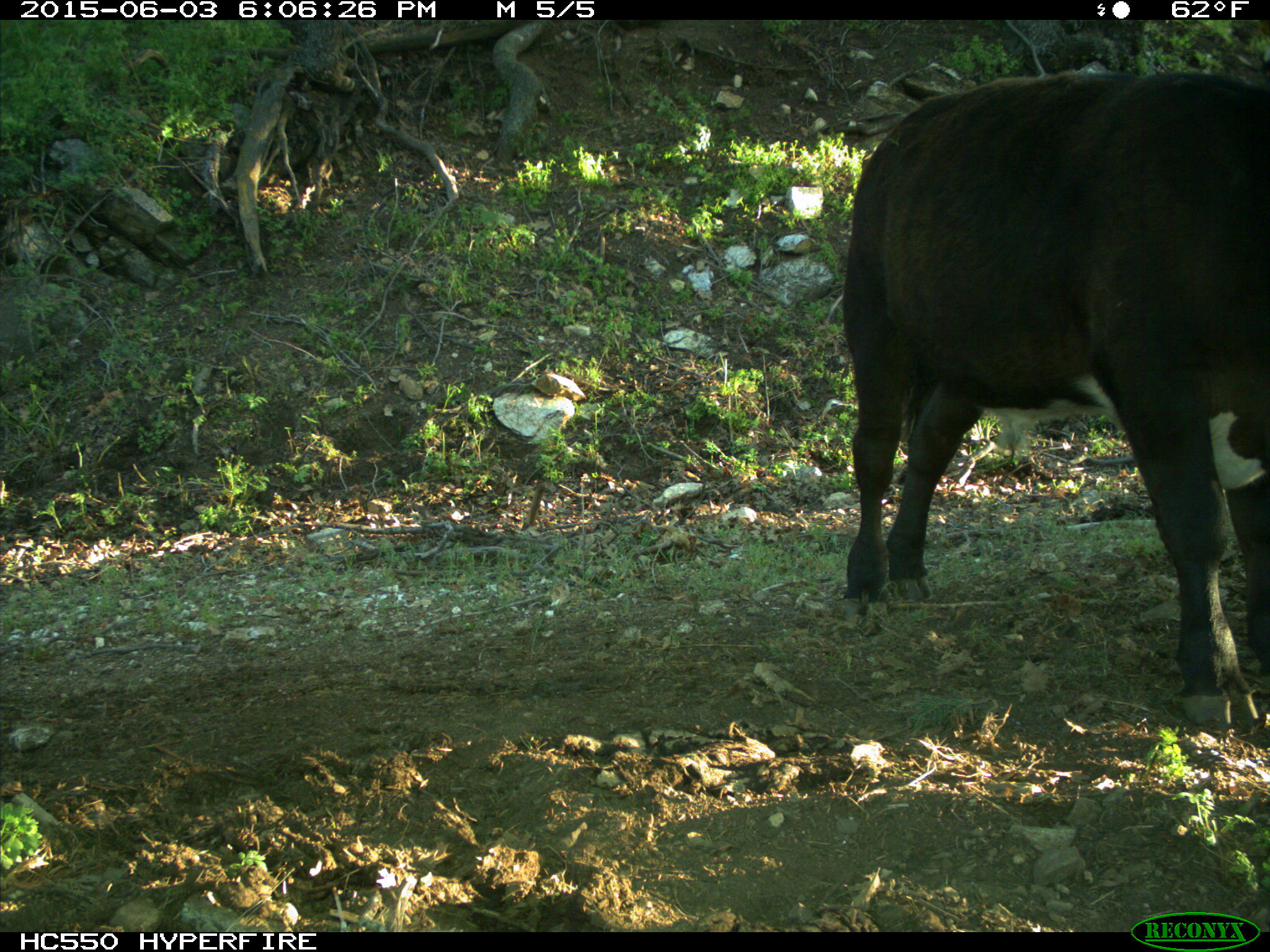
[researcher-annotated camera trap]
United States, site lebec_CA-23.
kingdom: Animalia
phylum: Chordata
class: Mammalia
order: Artiodactyla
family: Bovidae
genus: Bos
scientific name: Bos taurus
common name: domestic cow